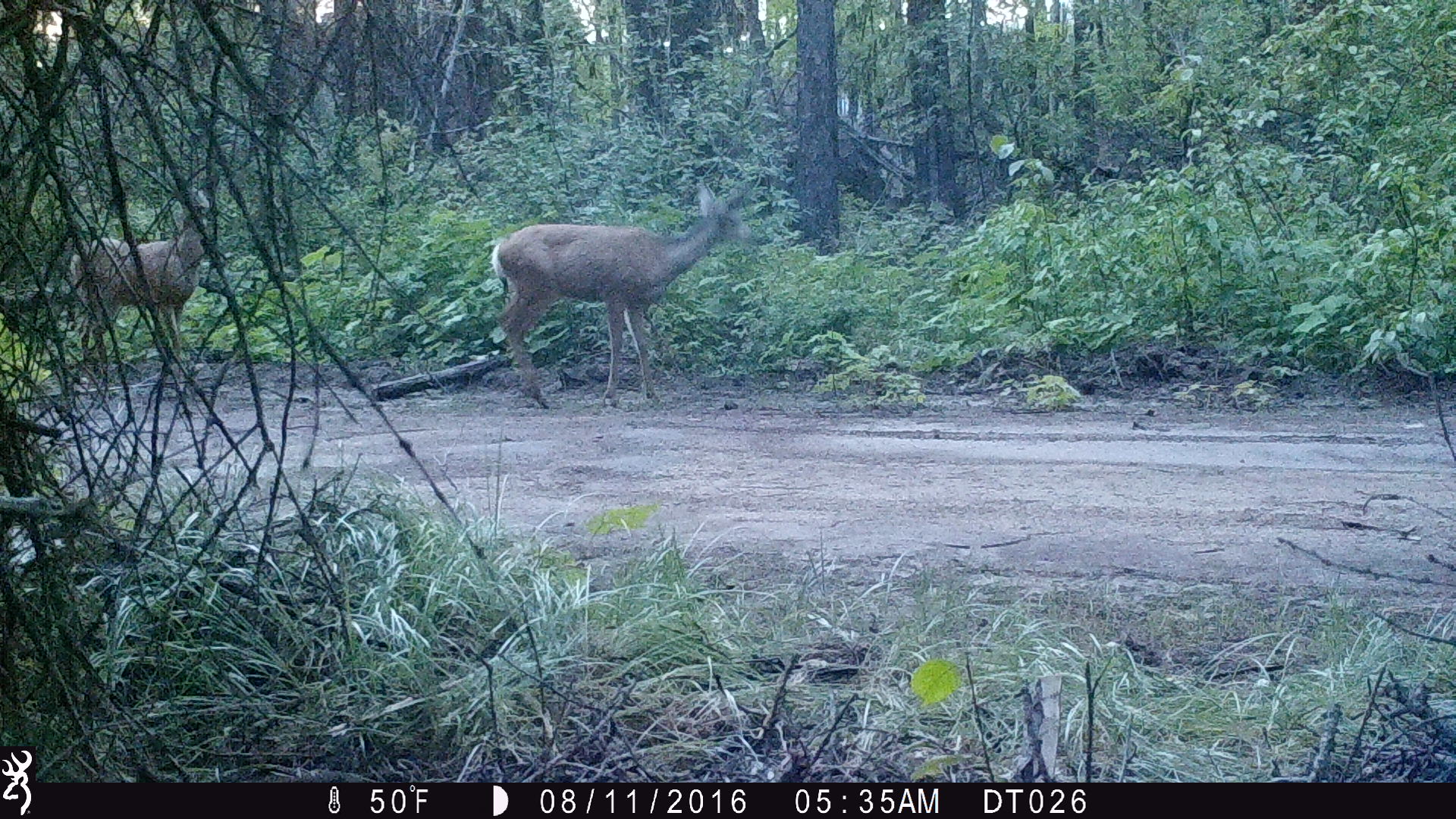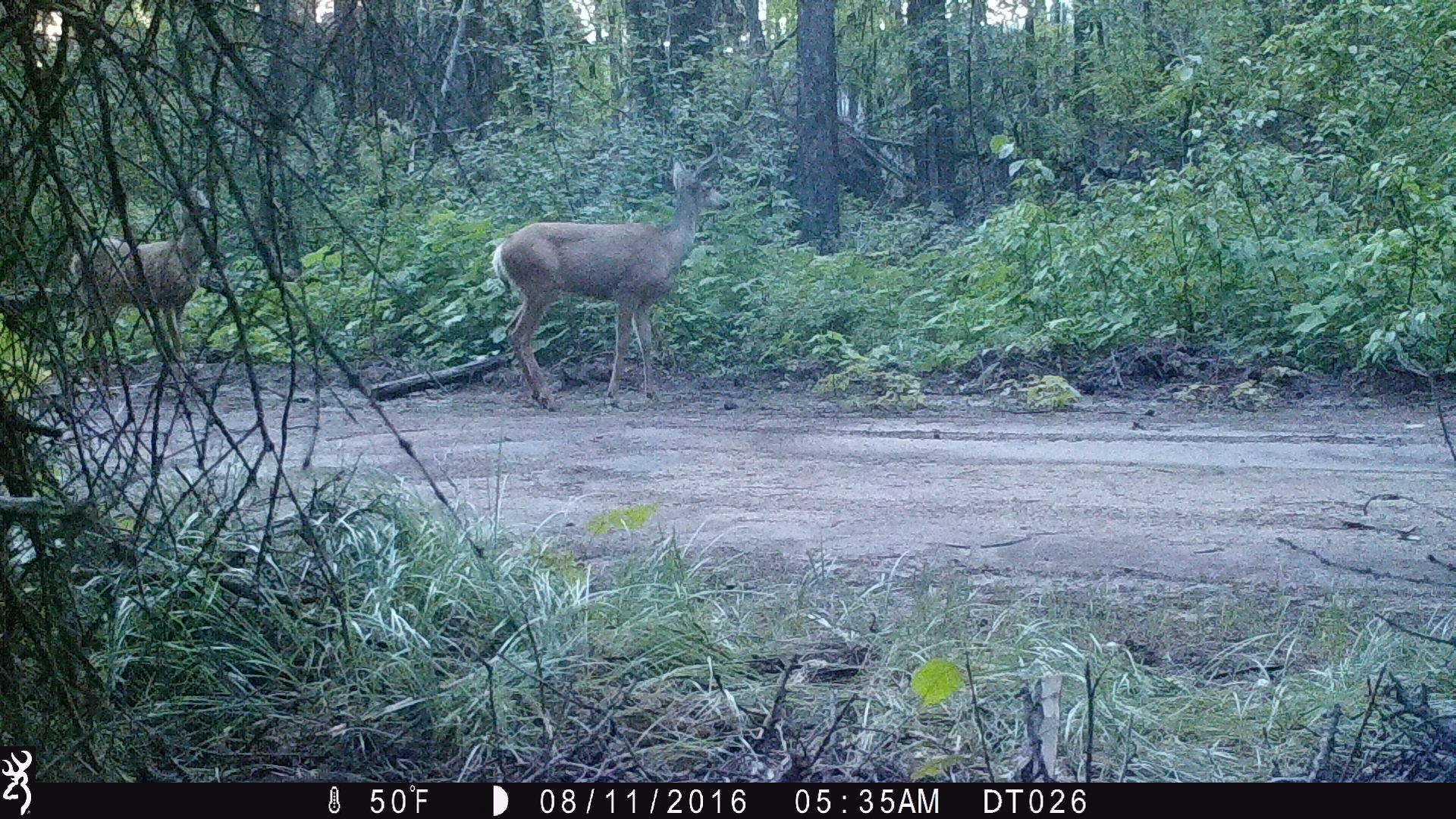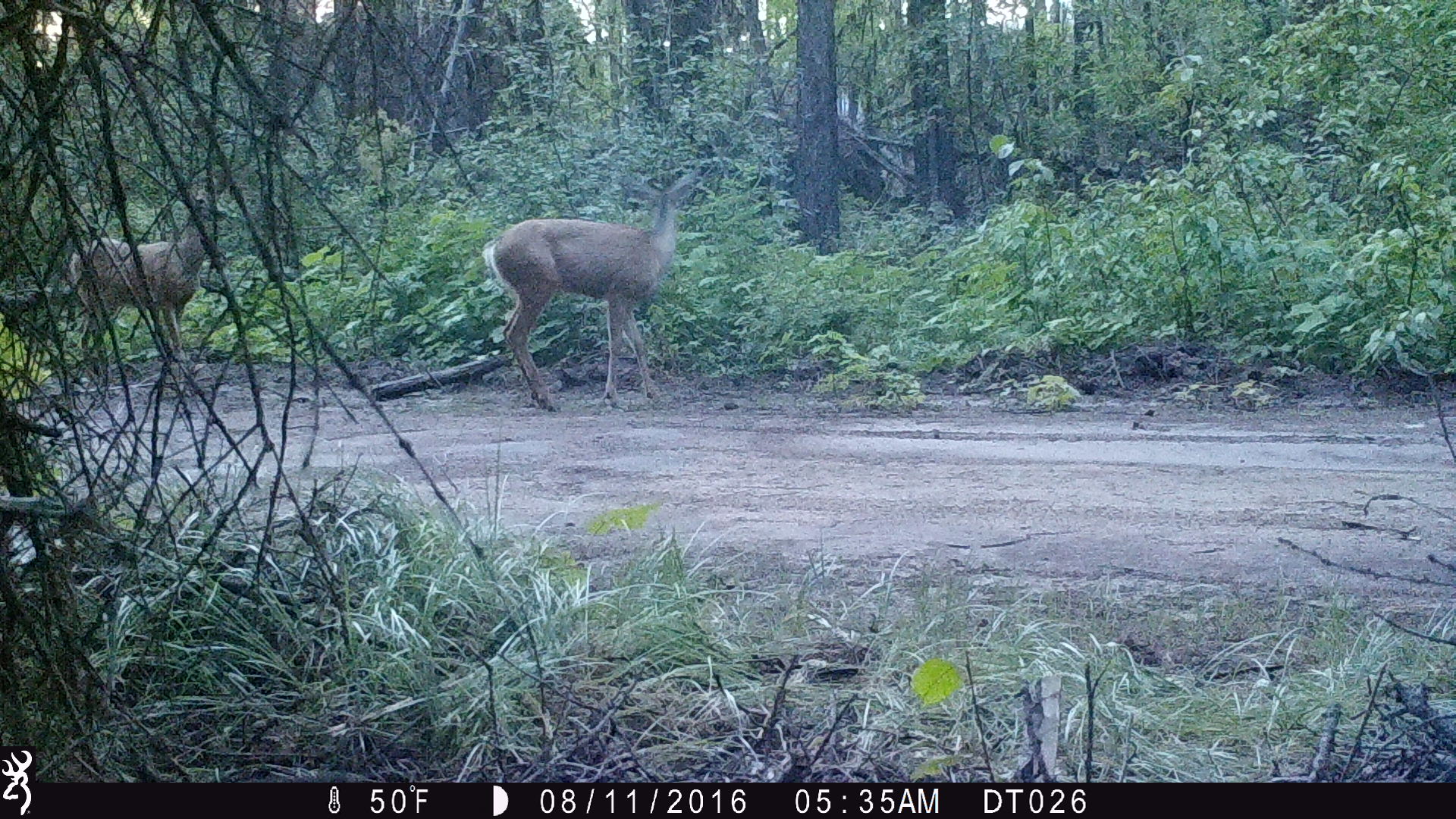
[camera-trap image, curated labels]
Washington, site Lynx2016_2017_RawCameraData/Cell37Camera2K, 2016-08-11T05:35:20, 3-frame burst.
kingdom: Animalia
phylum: Chordata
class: Mammalia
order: Artiodactyla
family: Cervidae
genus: Odocoileus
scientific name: Odocoileus hemionus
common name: mule deer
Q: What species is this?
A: Odocoileus hemionus (mule deer).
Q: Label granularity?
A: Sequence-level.